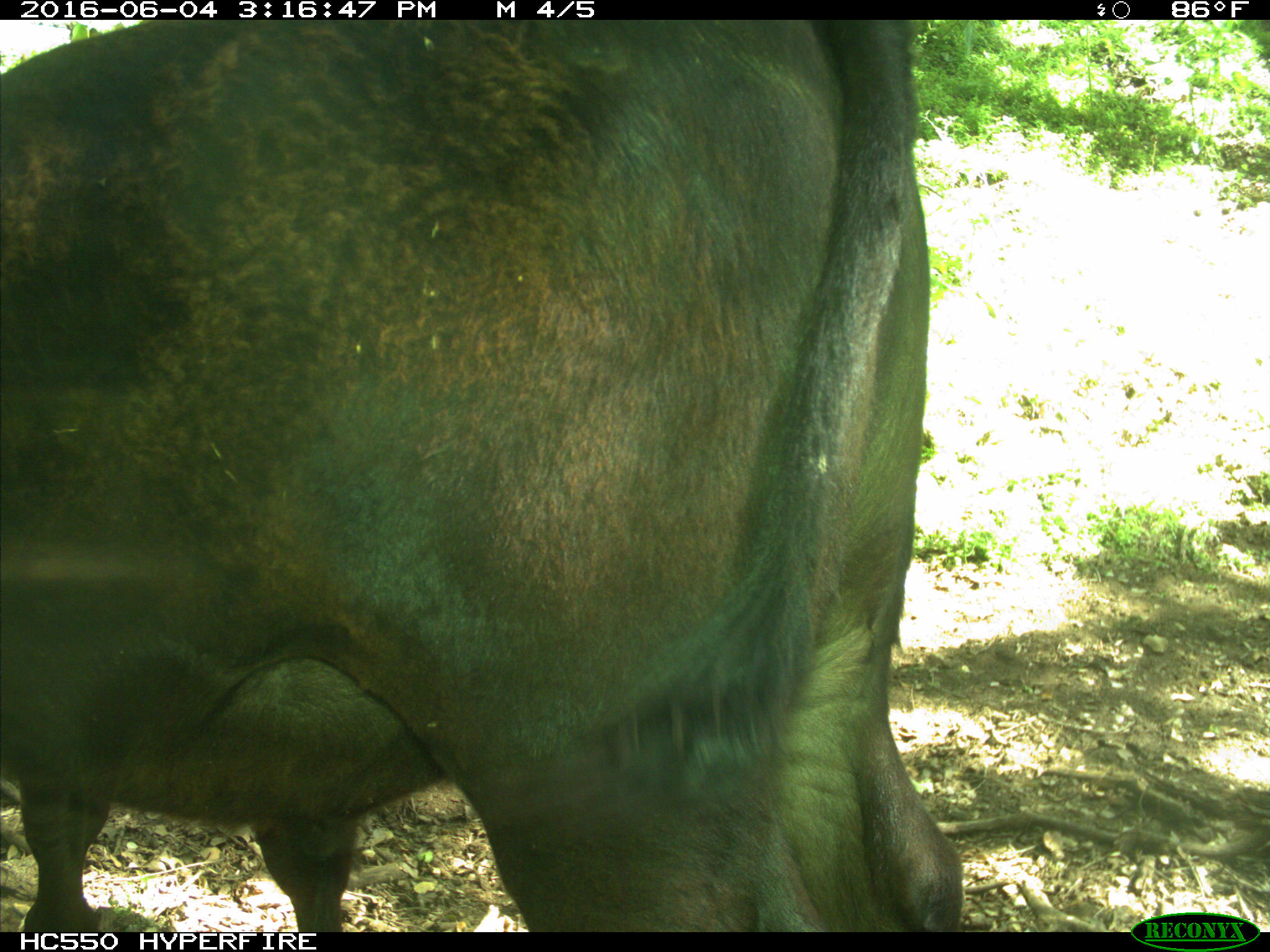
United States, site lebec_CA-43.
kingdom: Animalia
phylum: Chordata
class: Mammalia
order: Artiodactyla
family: Bovidae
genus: Bos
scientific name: Bos taurus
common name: domestic cow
Bos taurus (domestic cow).